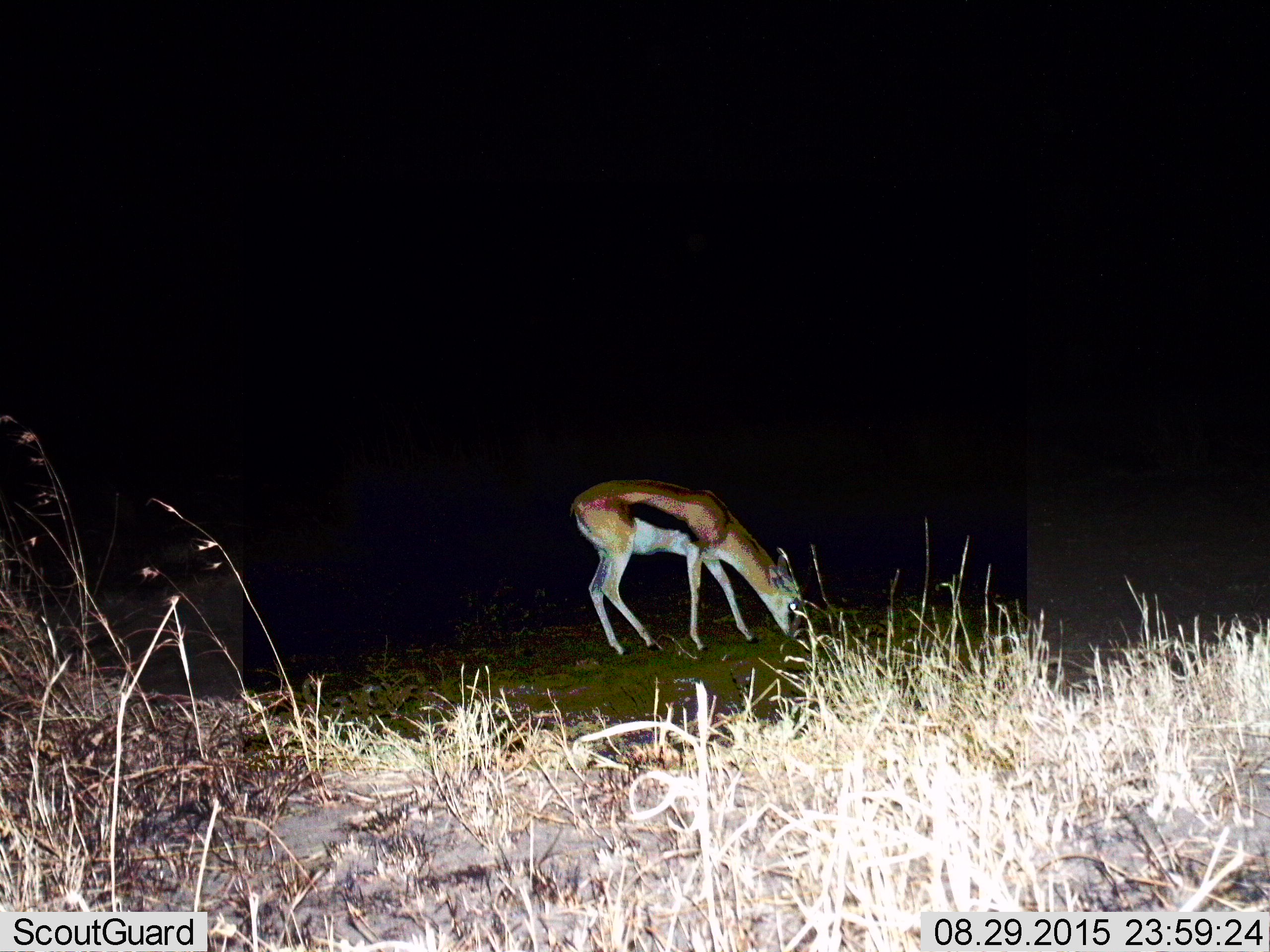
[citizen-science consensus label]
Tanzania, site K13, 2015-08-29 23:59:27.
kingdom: Animalia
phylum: Chordata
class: Mammalia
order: Artiodactyla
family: Bovidae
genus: Eudorcas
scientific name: Eudorcas thomsonii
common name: thomson's gazelle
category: gazellethomsons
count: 1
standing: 40%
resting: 0%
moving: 10%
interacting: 0%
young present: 0%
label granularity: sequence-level